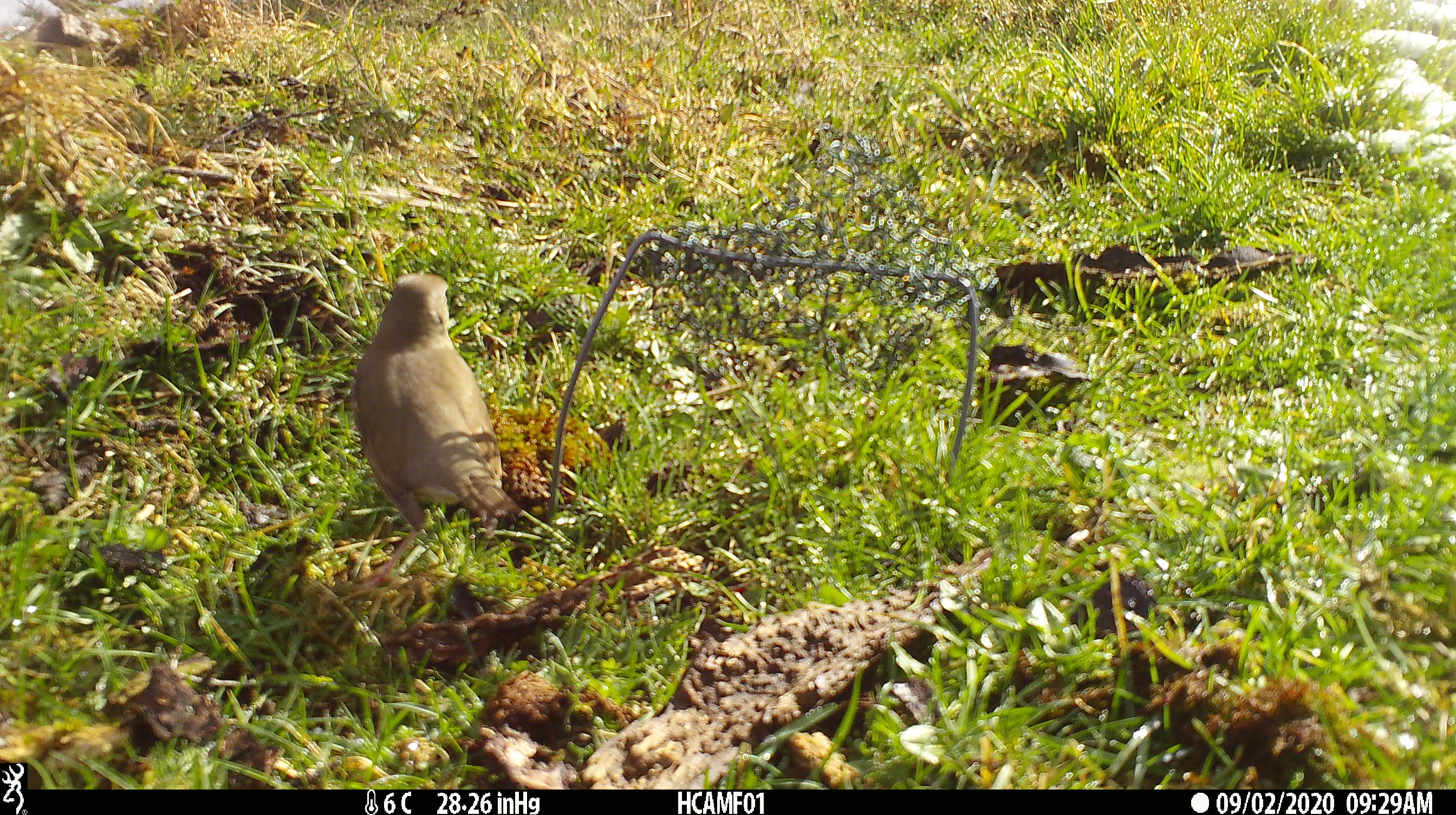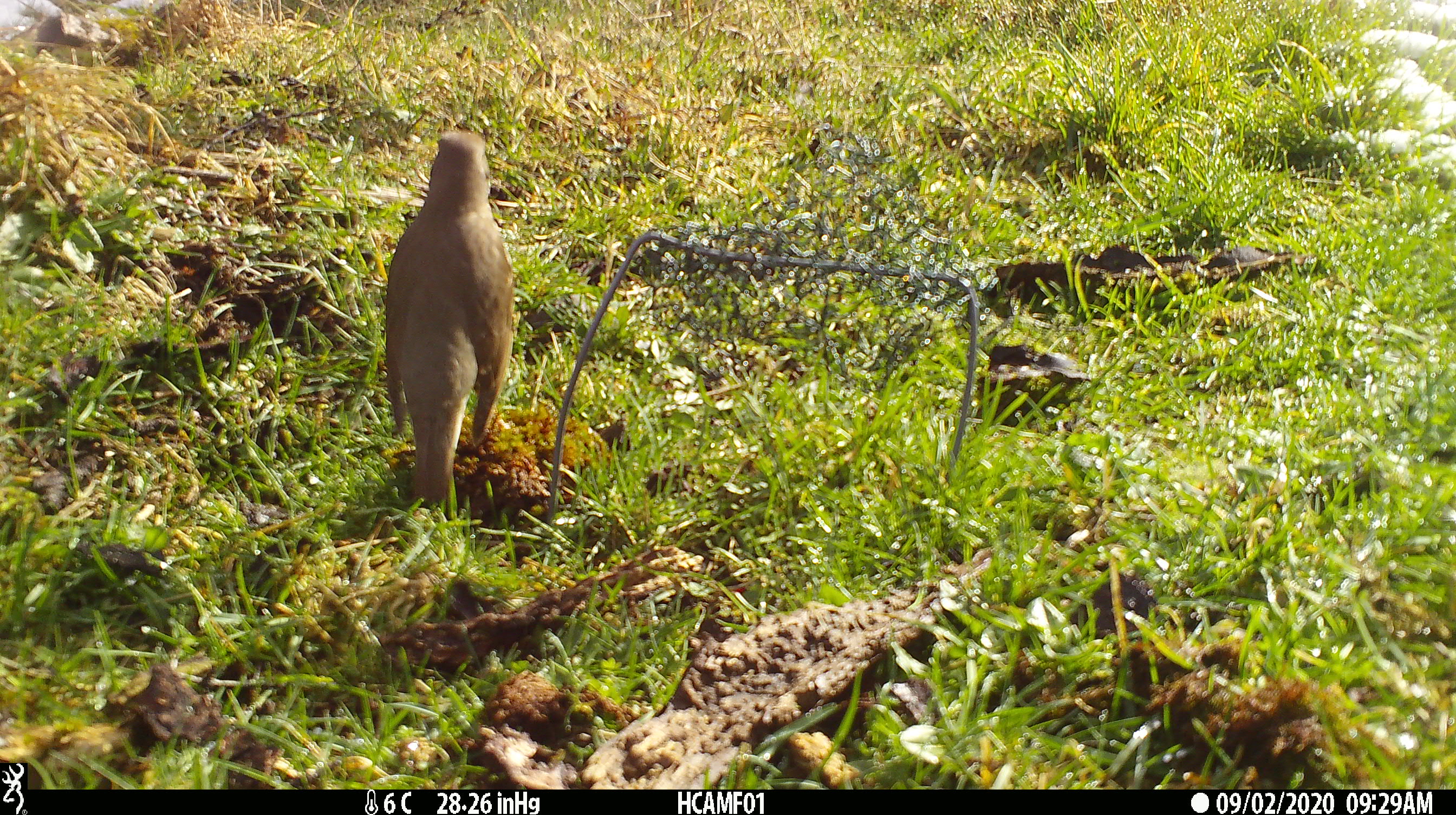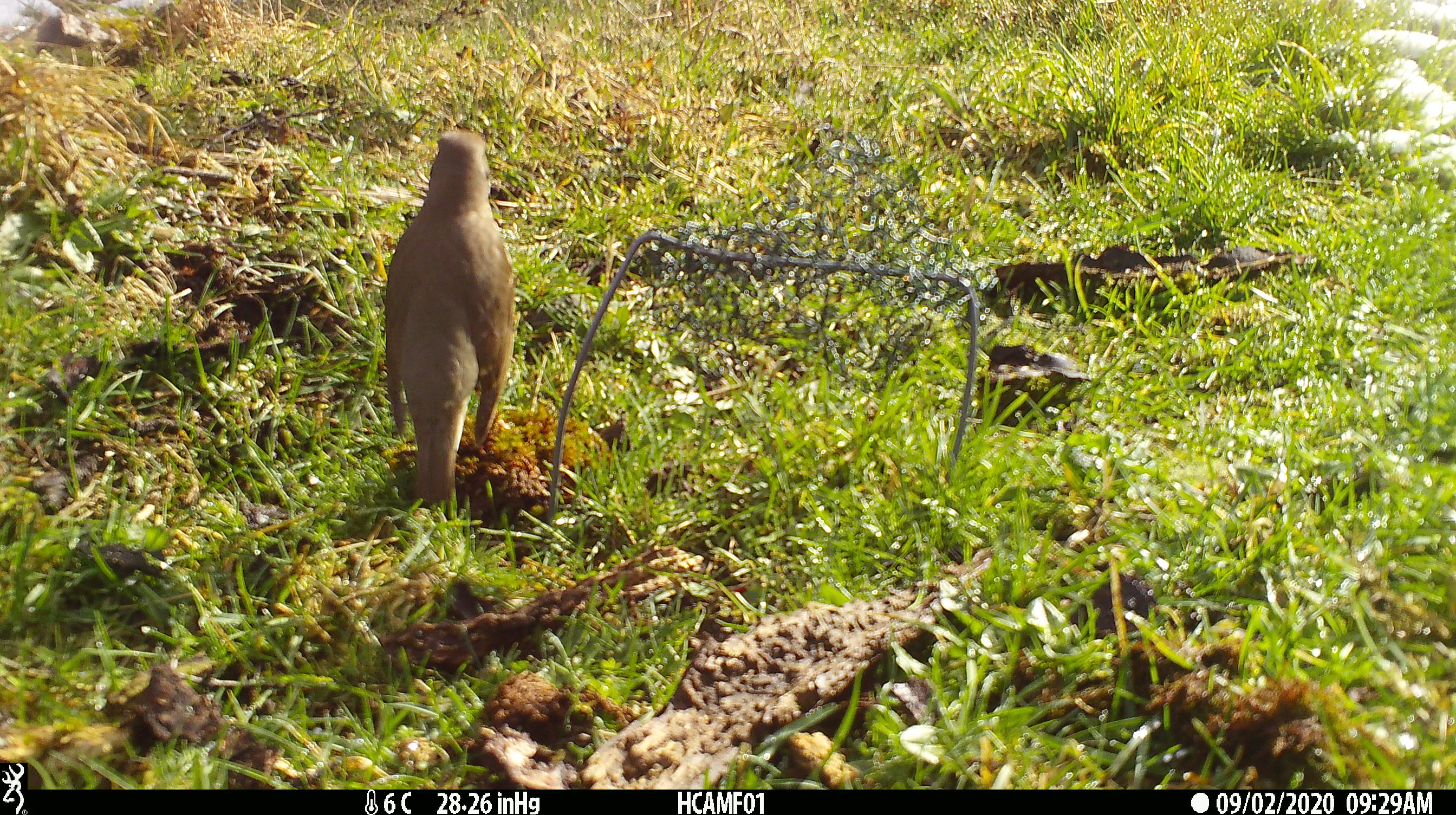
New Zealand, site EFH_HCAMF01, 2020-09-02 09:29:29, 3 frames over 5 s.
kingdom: Animalia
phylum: Chordata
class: Aves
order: Passeriformes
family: Turdidae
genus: Turdus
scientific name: Turdus philomelos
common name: song thrush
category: thrush